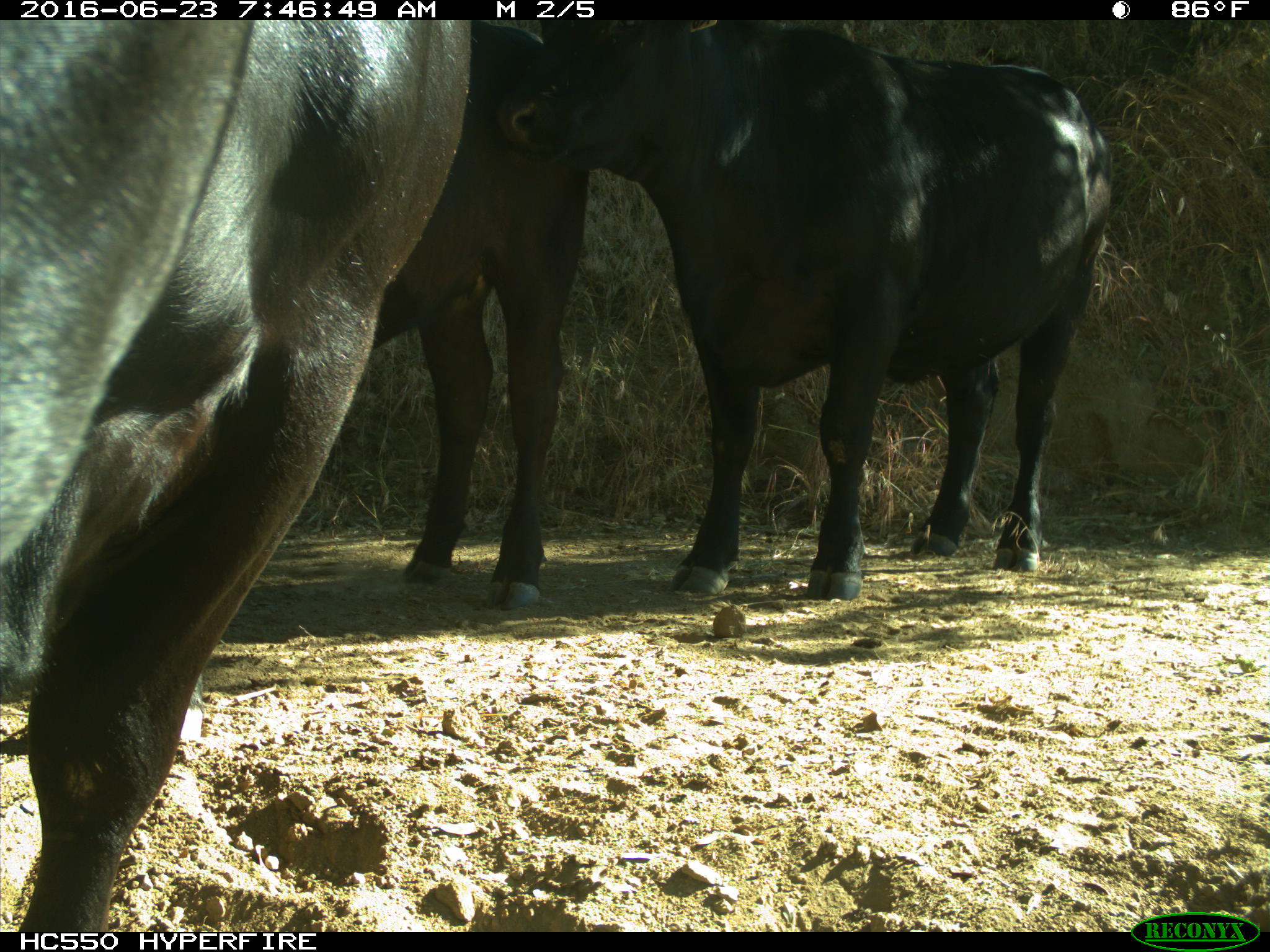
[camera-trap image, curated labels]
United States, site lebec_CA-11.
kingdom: Animalia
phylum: Chordata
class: Mammalia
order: Artiodactyla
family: Bovidae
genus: Bos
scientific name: Bos taurus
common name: domestic cow